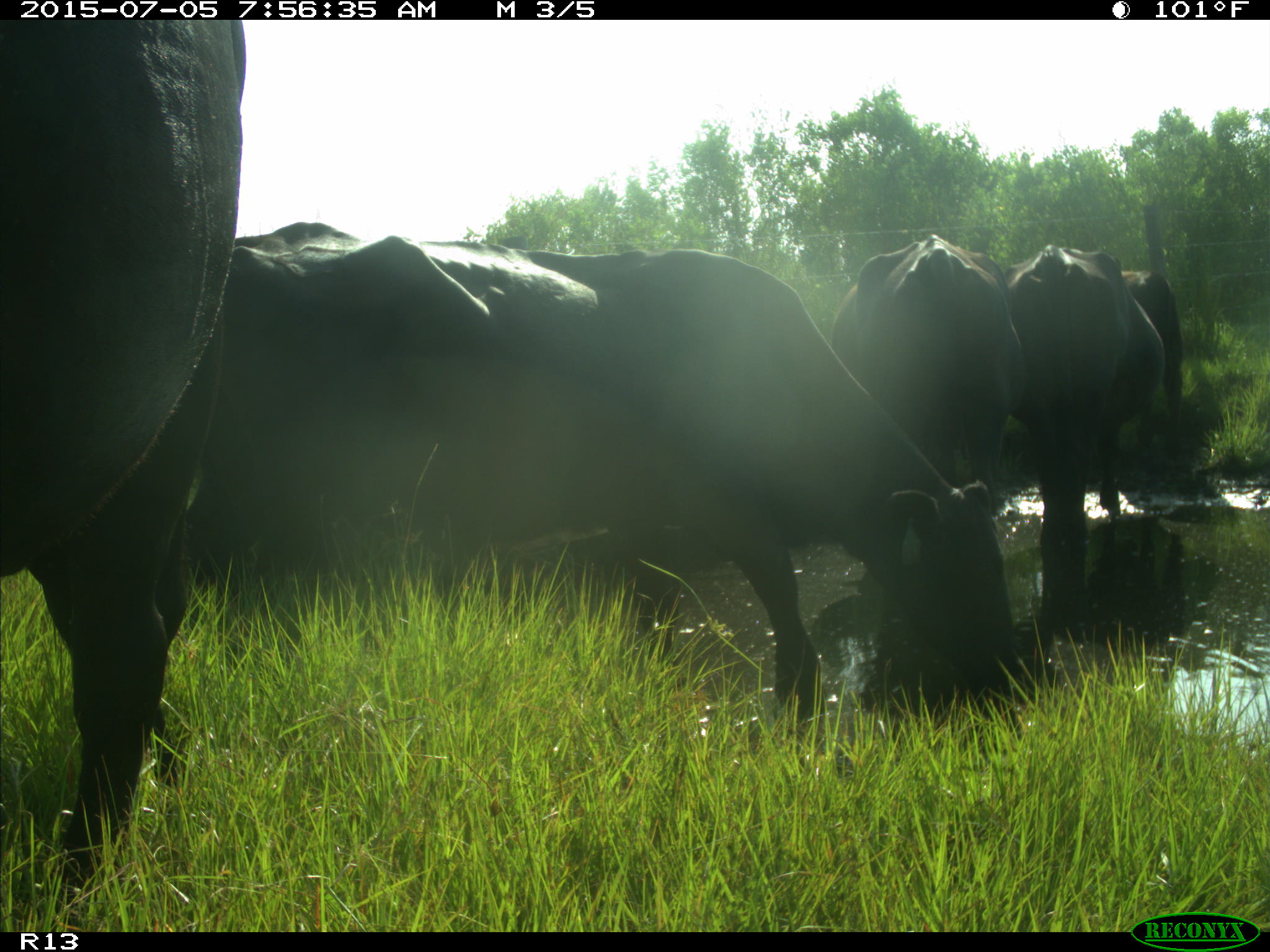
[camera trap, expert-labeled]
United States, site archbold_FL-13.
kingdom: Animalia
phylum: Chordata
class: Mammalia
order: Artiodactyla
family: Bovidae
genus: Bos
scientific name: Bos taurus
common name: domestic cow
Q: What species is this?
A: Bos taurus (domestic cow).